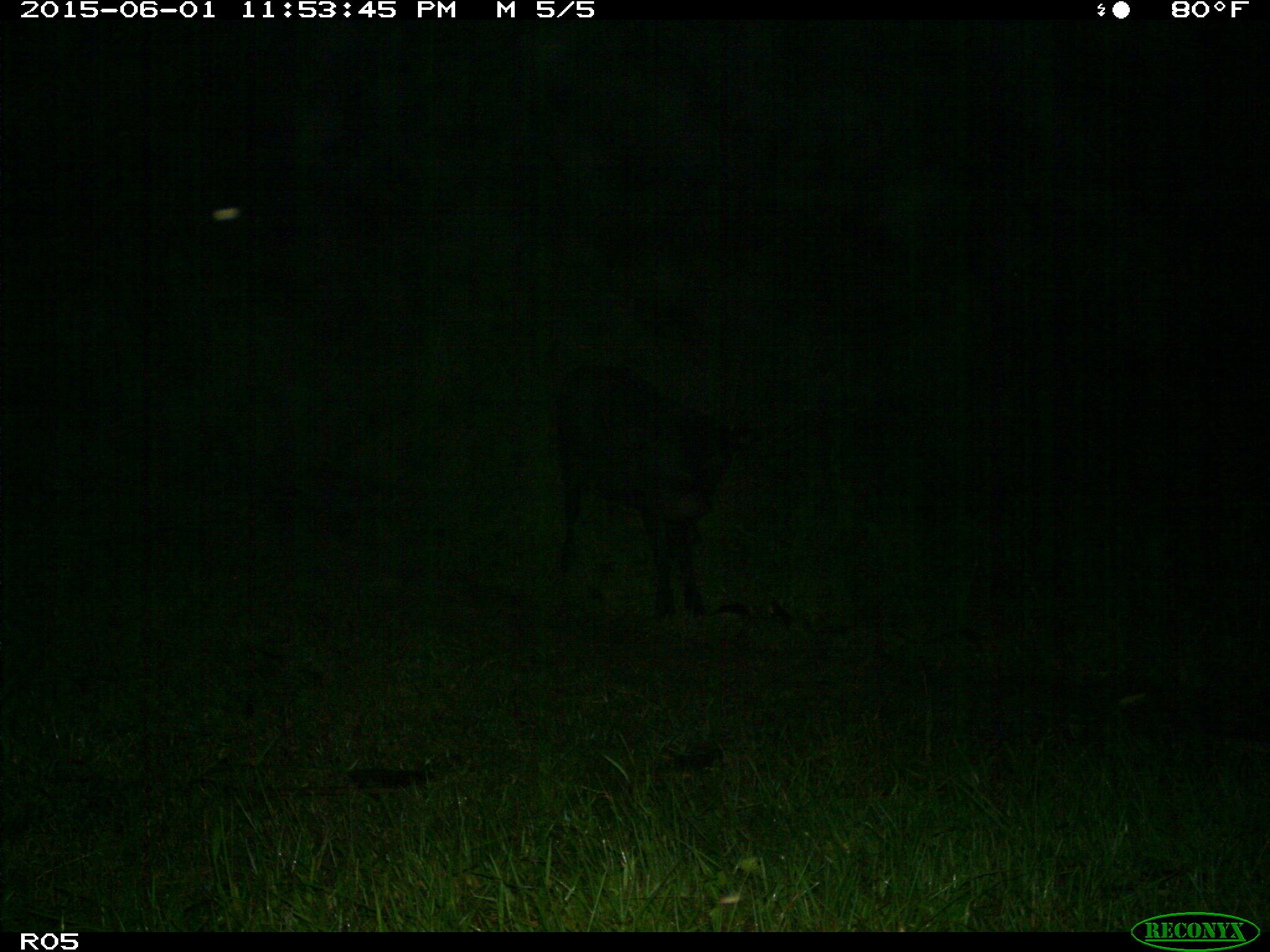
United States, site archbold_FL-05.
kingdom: Animalia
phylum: Chordata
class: Mammalia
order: Artiodactyla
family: Bovidae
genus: Bos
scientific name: Bos taurus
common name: domestic cow